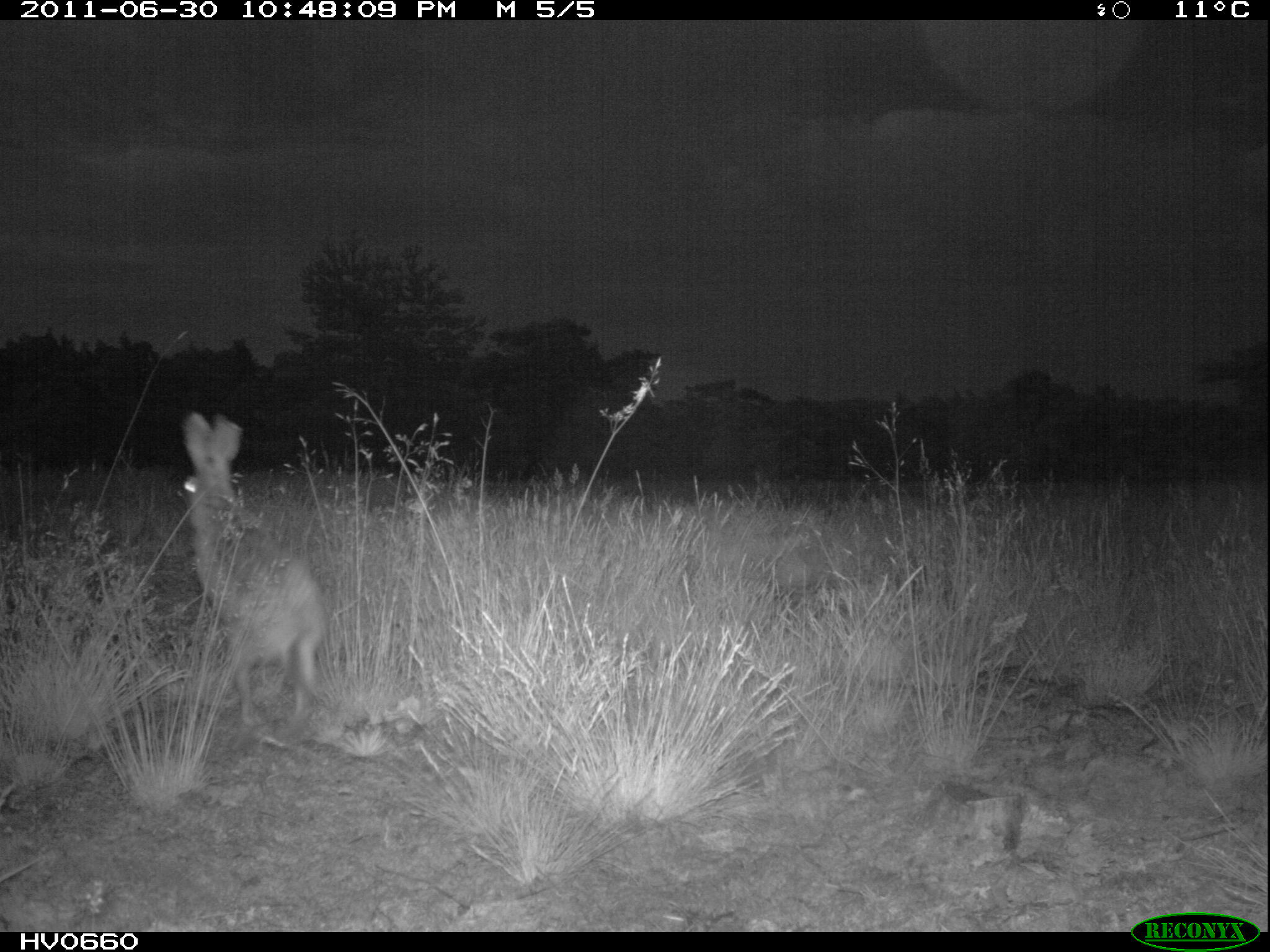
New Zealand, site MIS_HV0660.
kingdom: Animalia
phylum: Chordata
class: Mammalia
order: Lagomorpha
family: Leporidae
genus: Lepus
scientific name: Lepus europaeus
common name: brown hare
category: hare